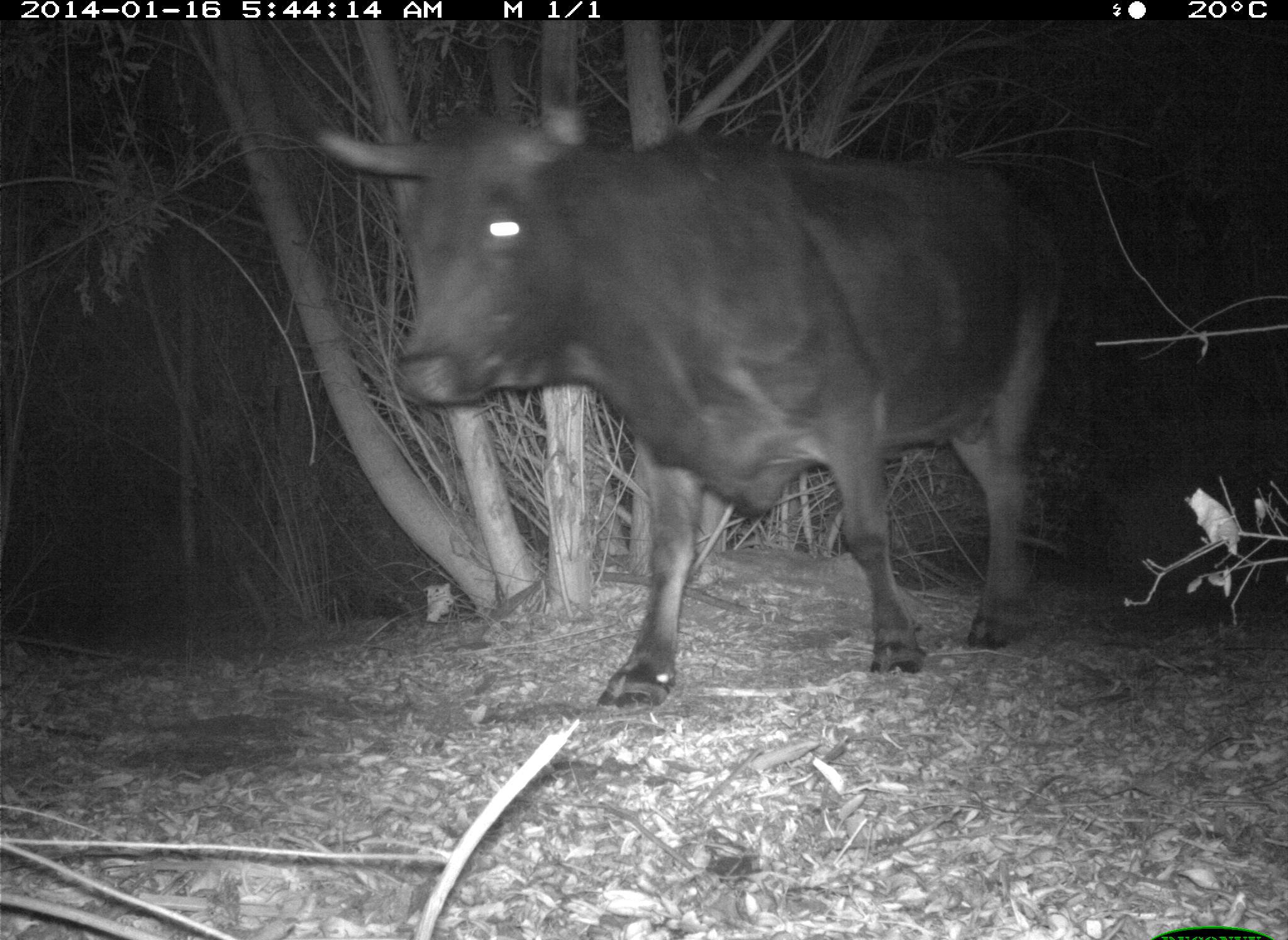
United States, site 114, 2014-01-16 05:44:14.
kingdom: Animalia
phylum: Chordata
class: Mammalia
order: Artiodactyla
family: Bovidae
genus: Bos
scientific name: Bos taurus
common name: cow